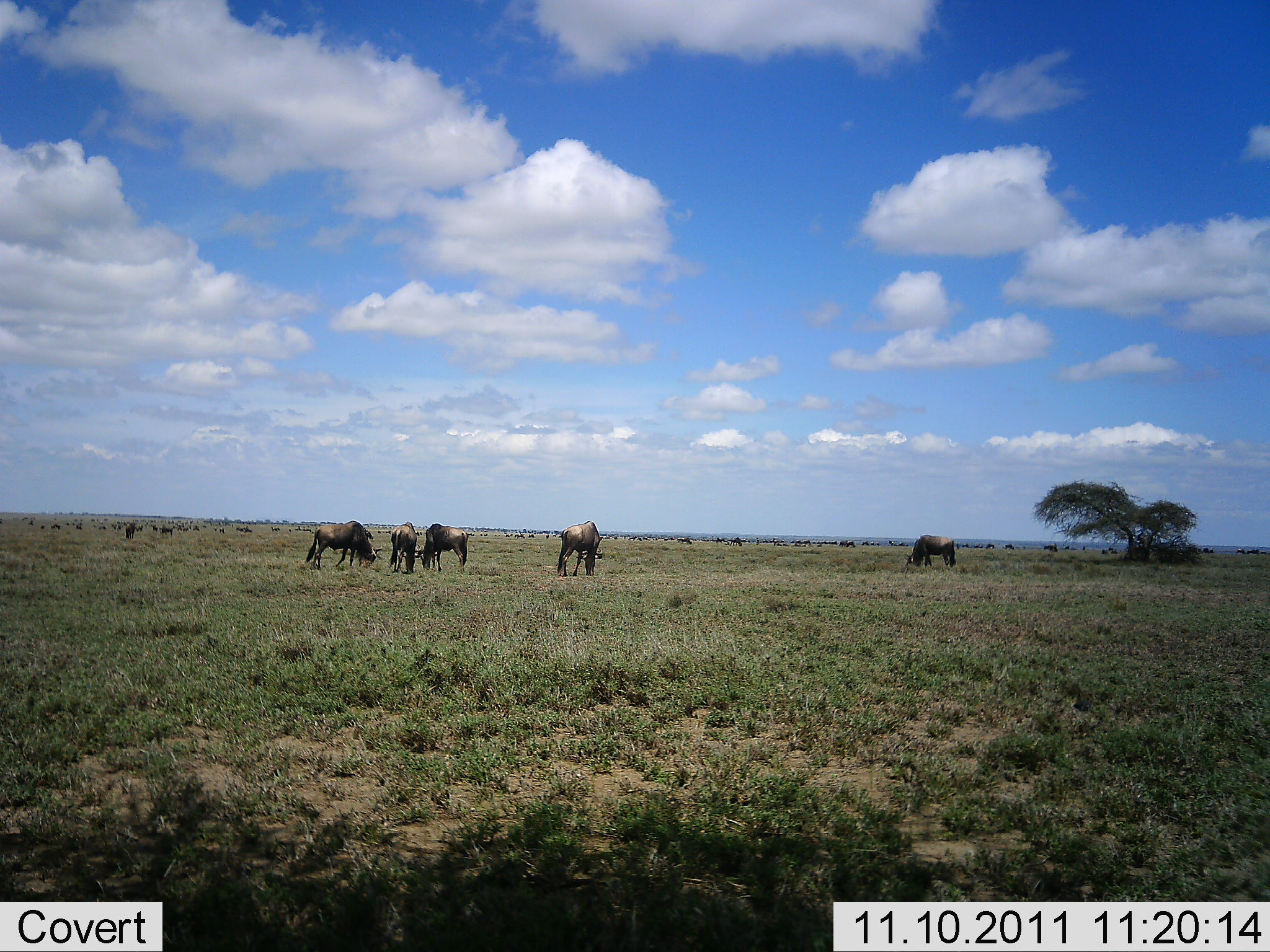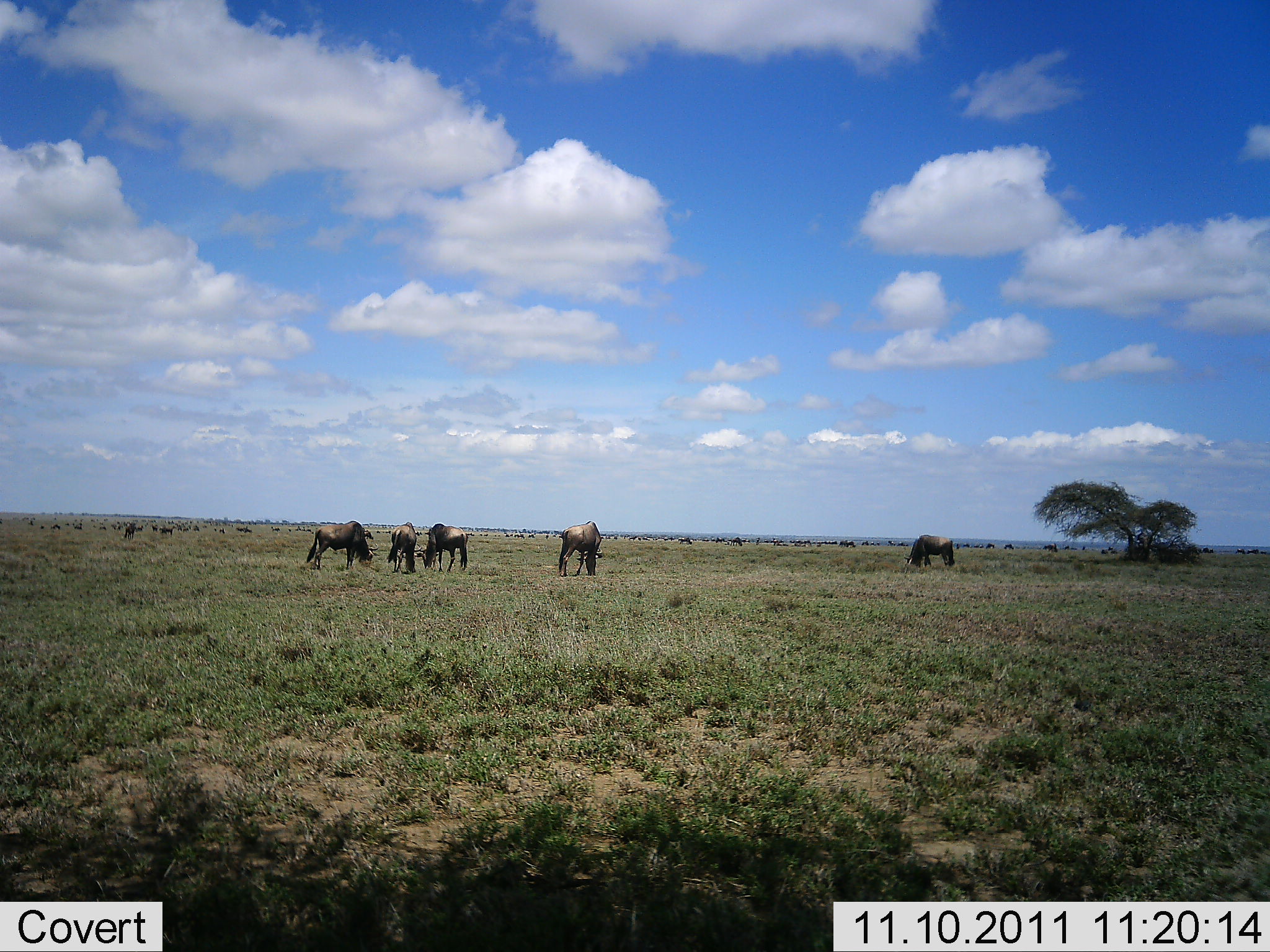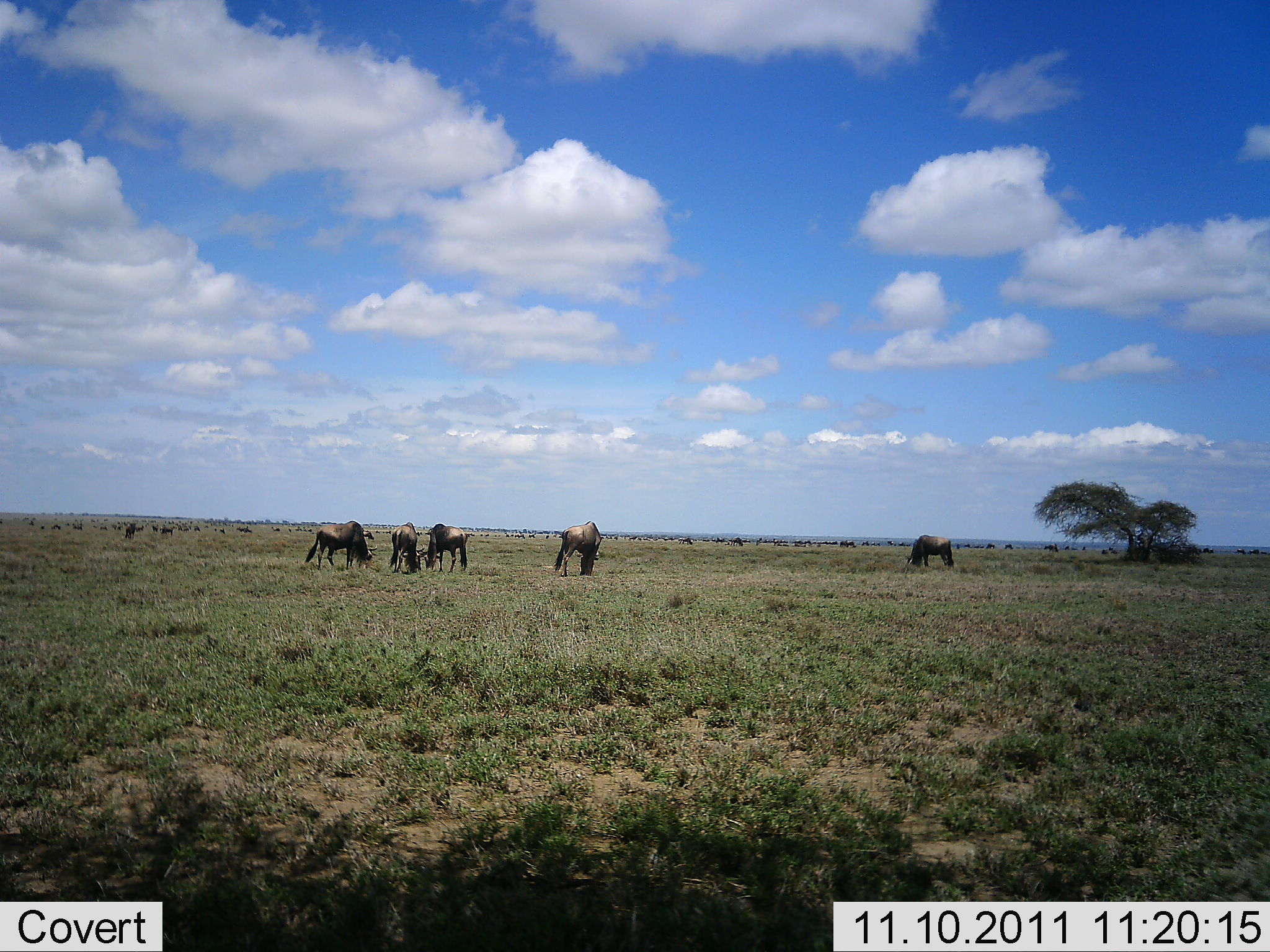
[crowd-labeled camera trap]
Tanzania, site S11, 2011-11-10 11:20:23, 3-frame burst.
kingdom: Animalia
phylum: Chordata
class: Mammalia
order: Artiodactyla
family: Bovidae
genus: Connochaetes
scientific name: Connochaetes taurinus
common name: blue wildebeest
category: wildebeest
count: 6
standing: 38%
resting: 0%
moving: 19%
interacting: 0%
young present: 0%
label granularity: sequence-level